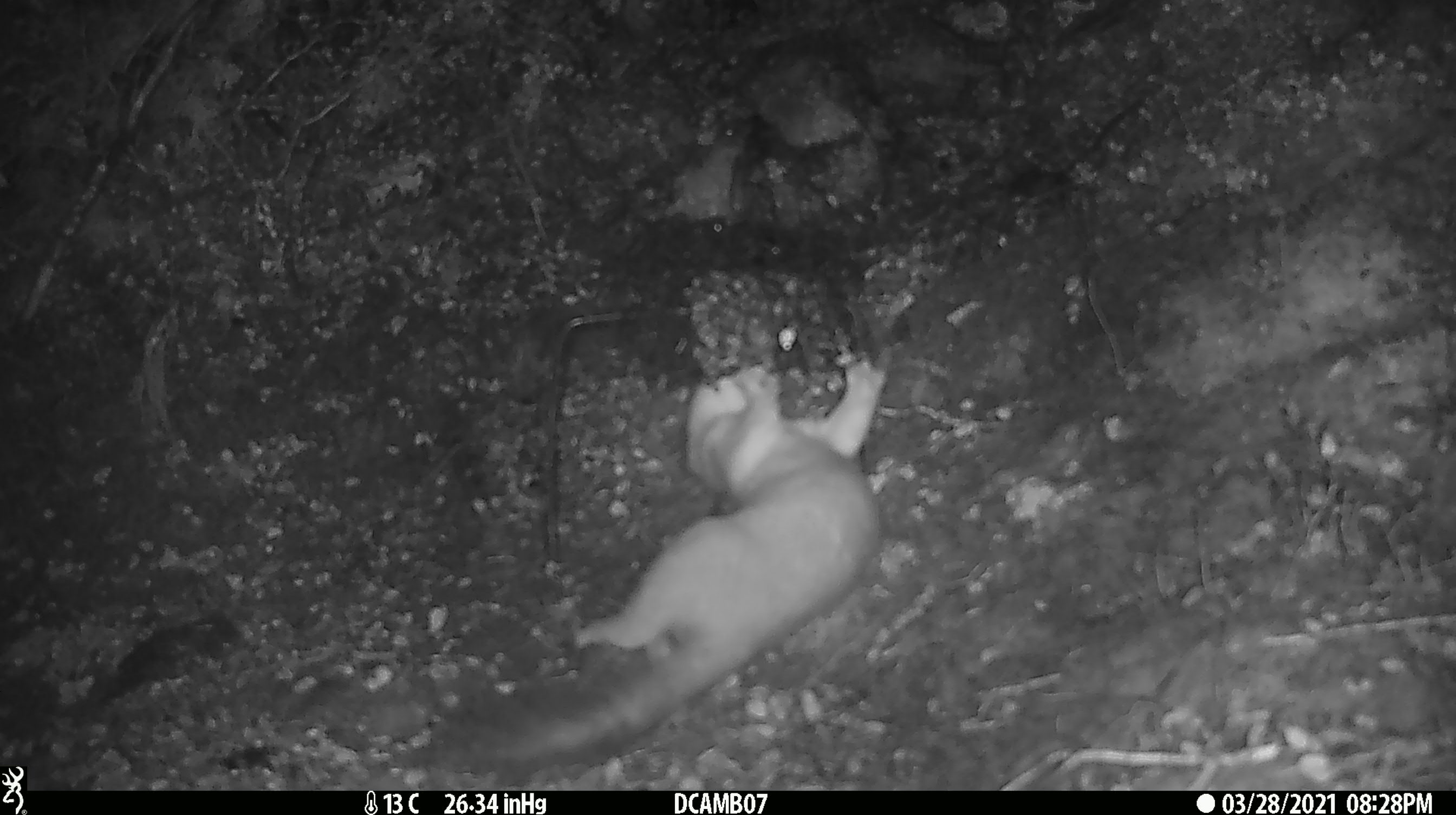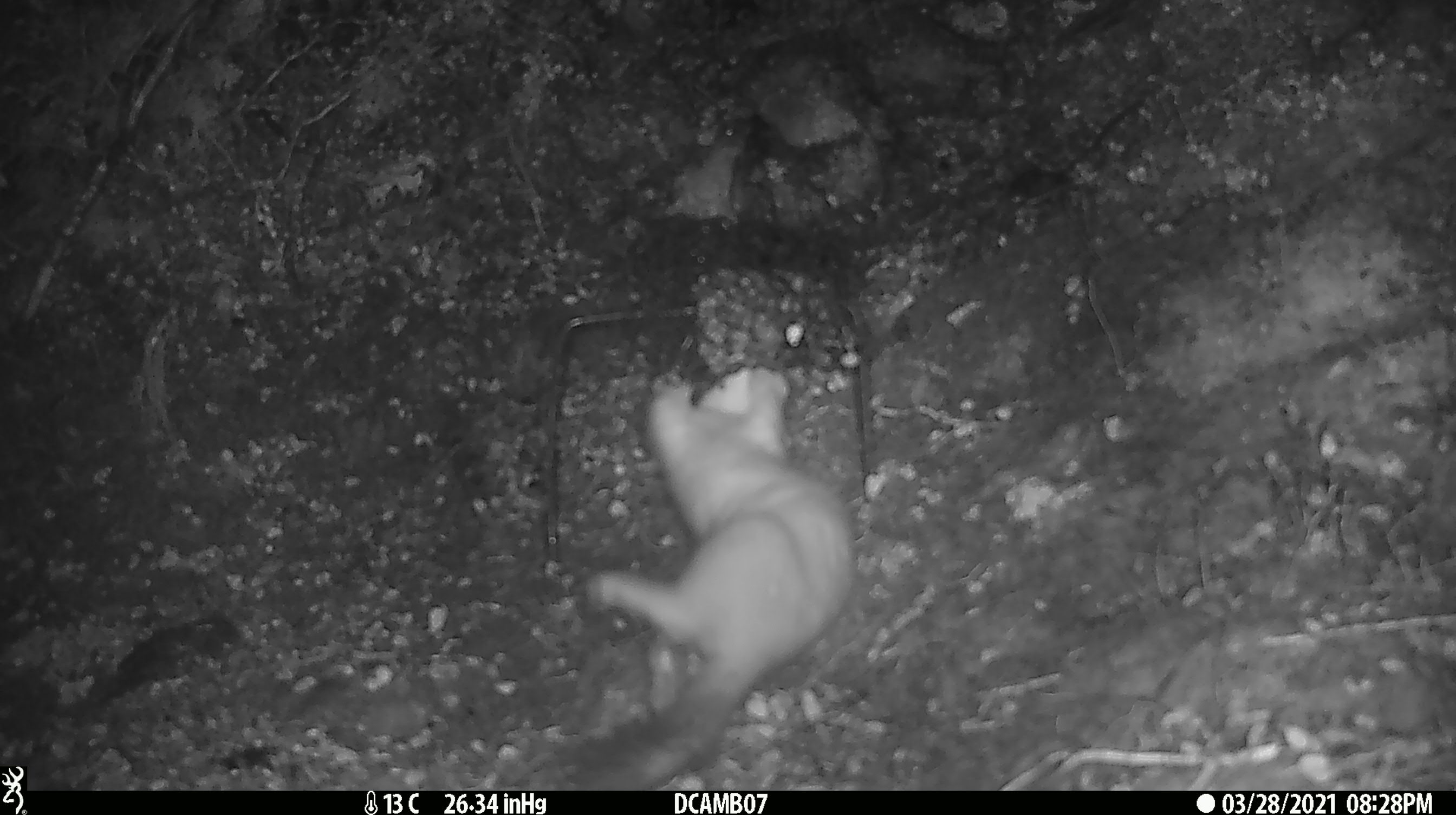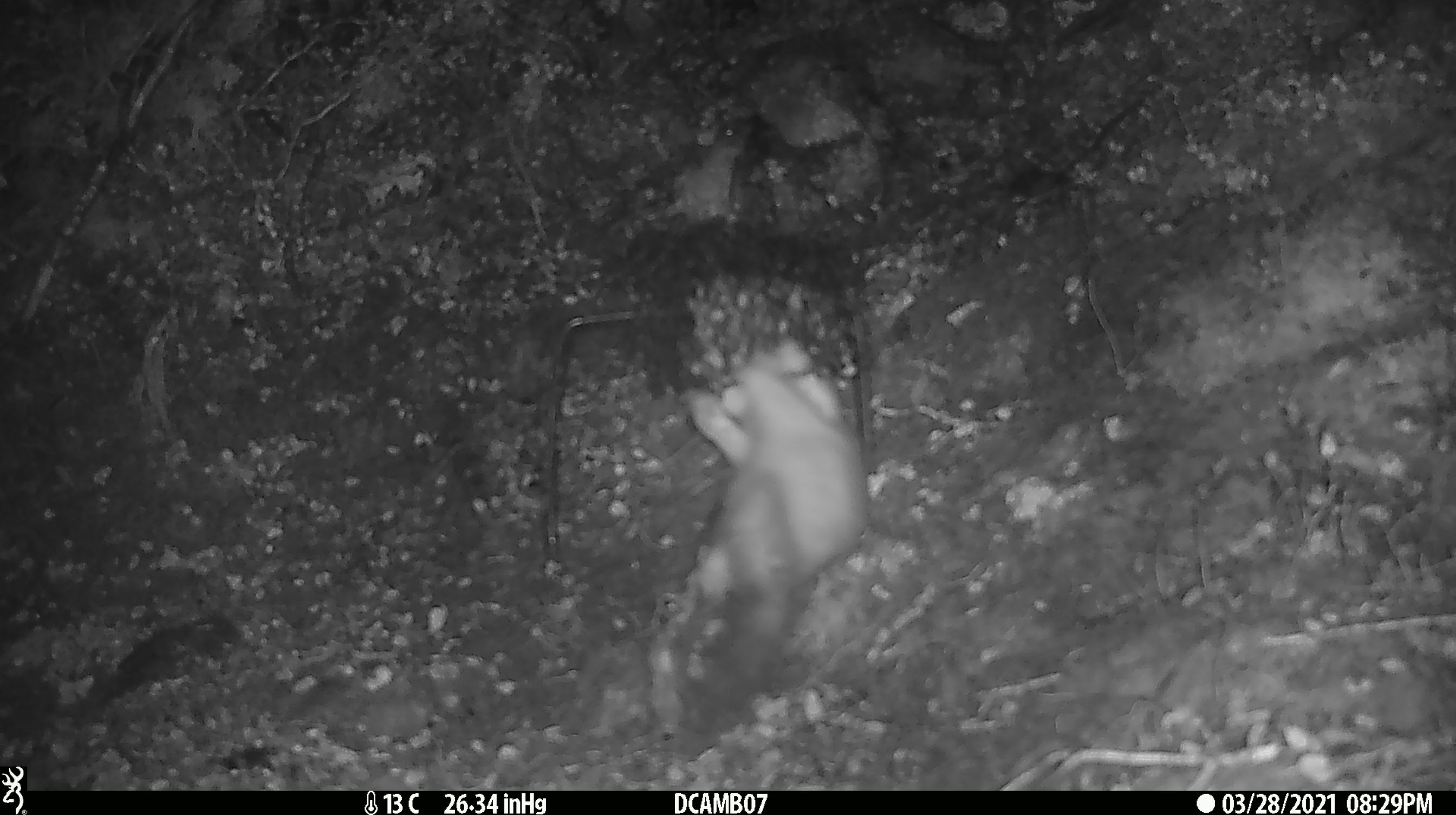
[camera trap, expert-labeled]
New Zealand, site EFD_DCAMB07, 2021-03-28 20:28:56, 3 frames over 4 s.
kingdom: Animalia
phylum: Chordata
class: Mammalia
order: Carnivora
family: Mustelidae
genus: Mustela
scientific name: Mustela erminea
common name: stoat